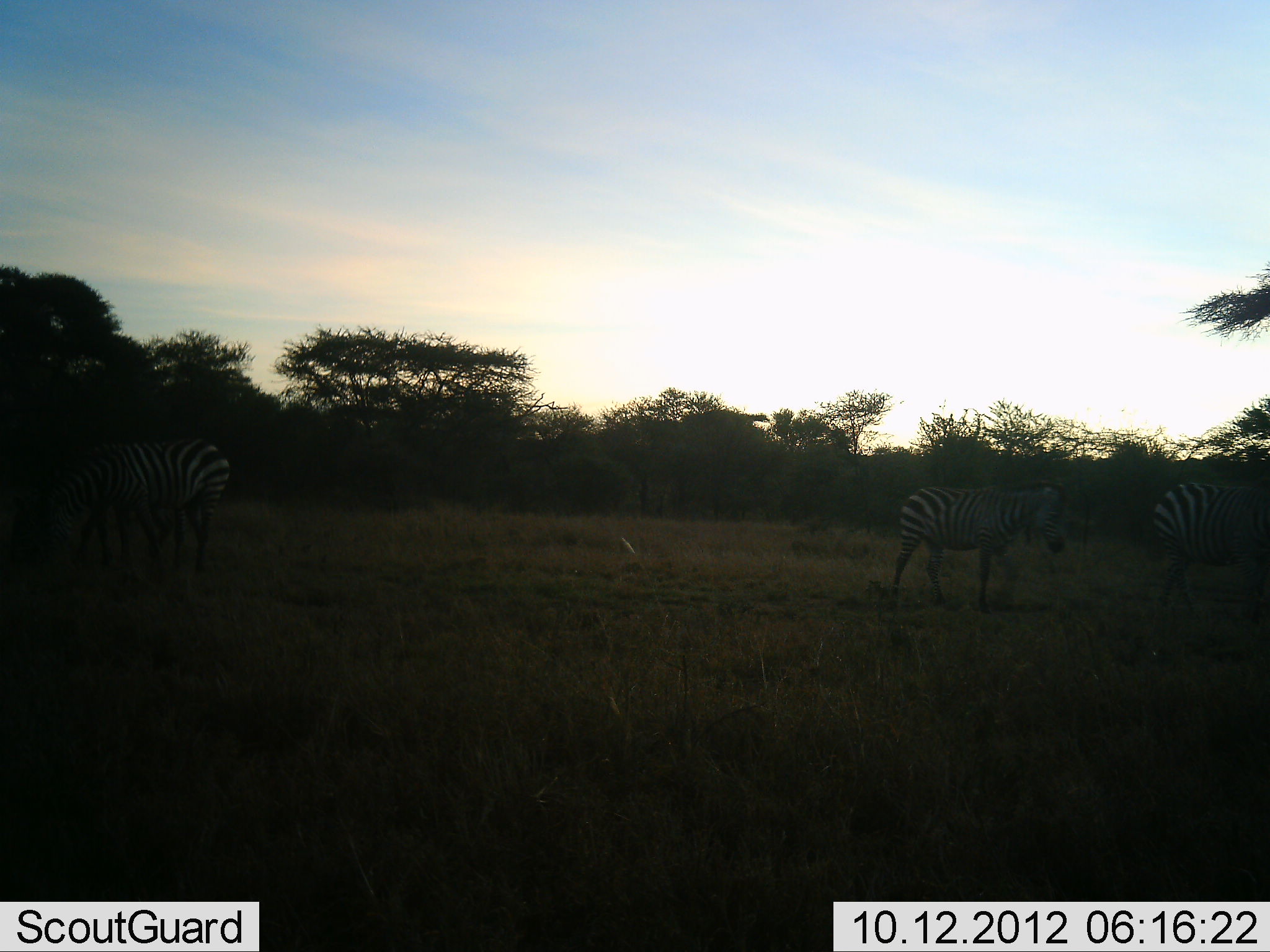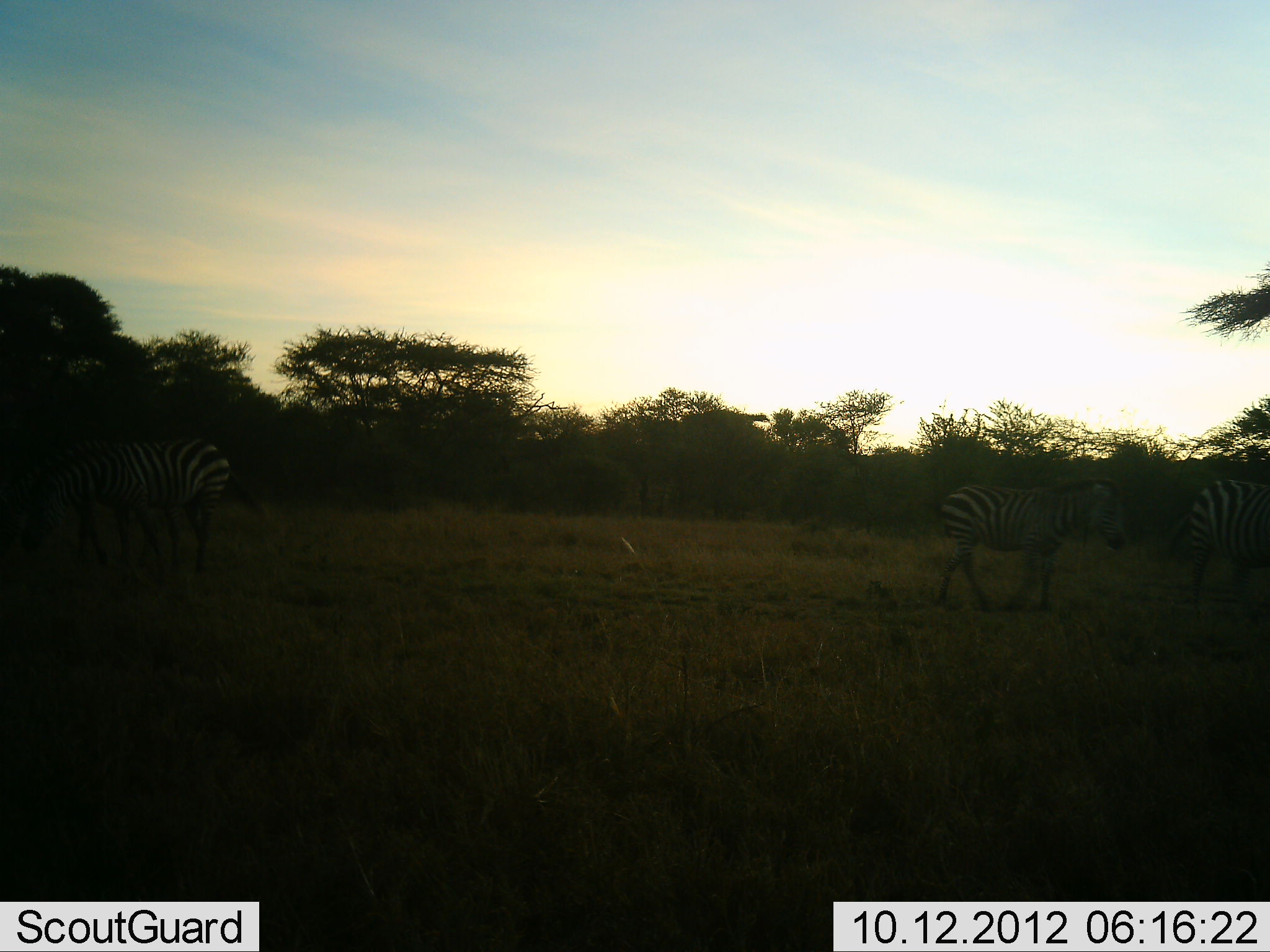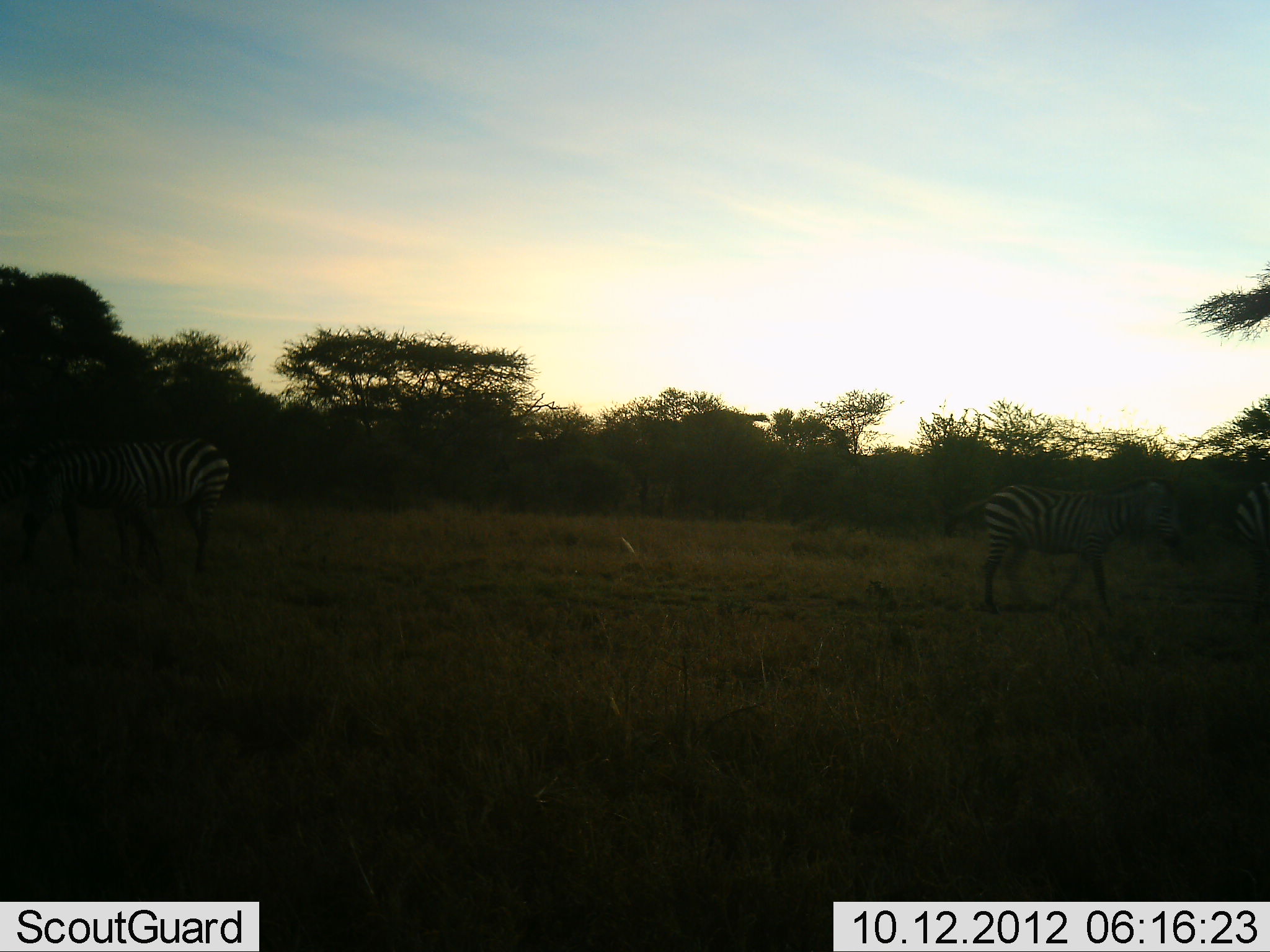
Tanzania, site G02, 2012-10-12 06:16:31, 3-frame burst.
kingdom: Animalia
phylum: Chordata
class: Mammalia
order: Perissodactyla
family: Equidae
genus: Equus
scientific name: Equus quagga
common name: plains zebra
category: zebra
Zebra (plains zebra) (Equus quagga), count 4. Behavior (volunteer vote fractions): standing 60%, resting 0%, moving 100%, interacting 0%. Young present (vote fraction): 10%. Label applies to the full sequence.